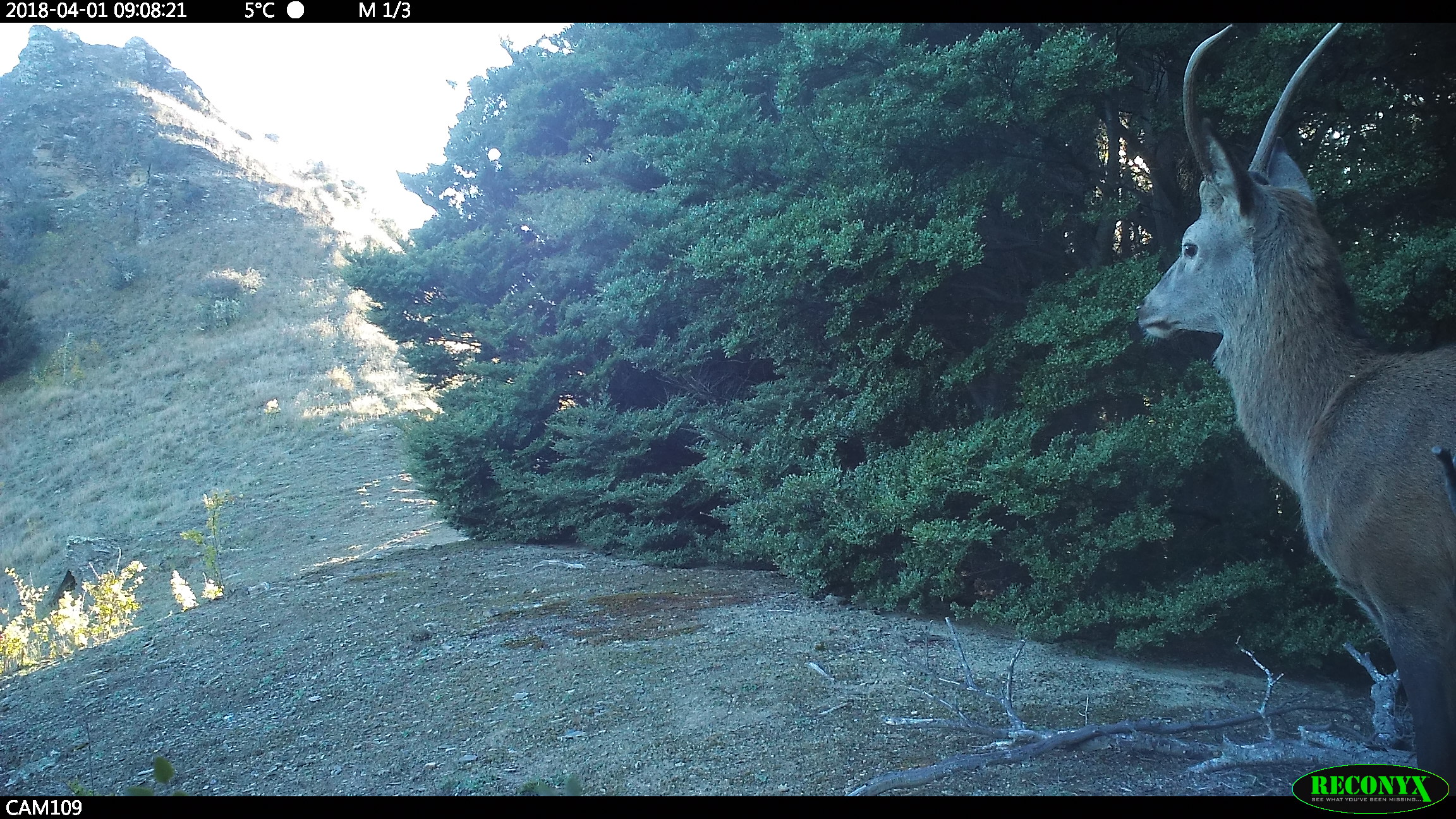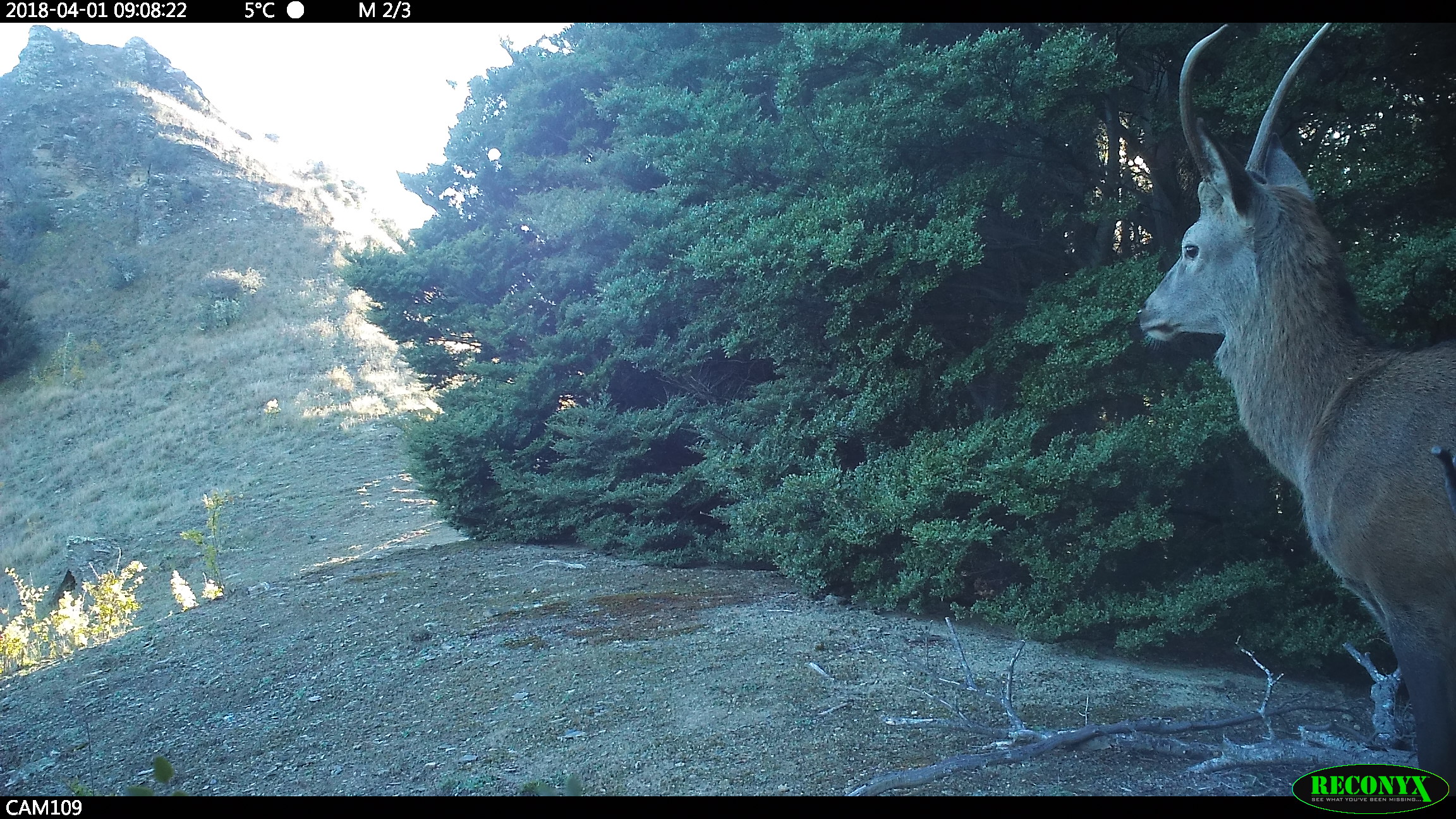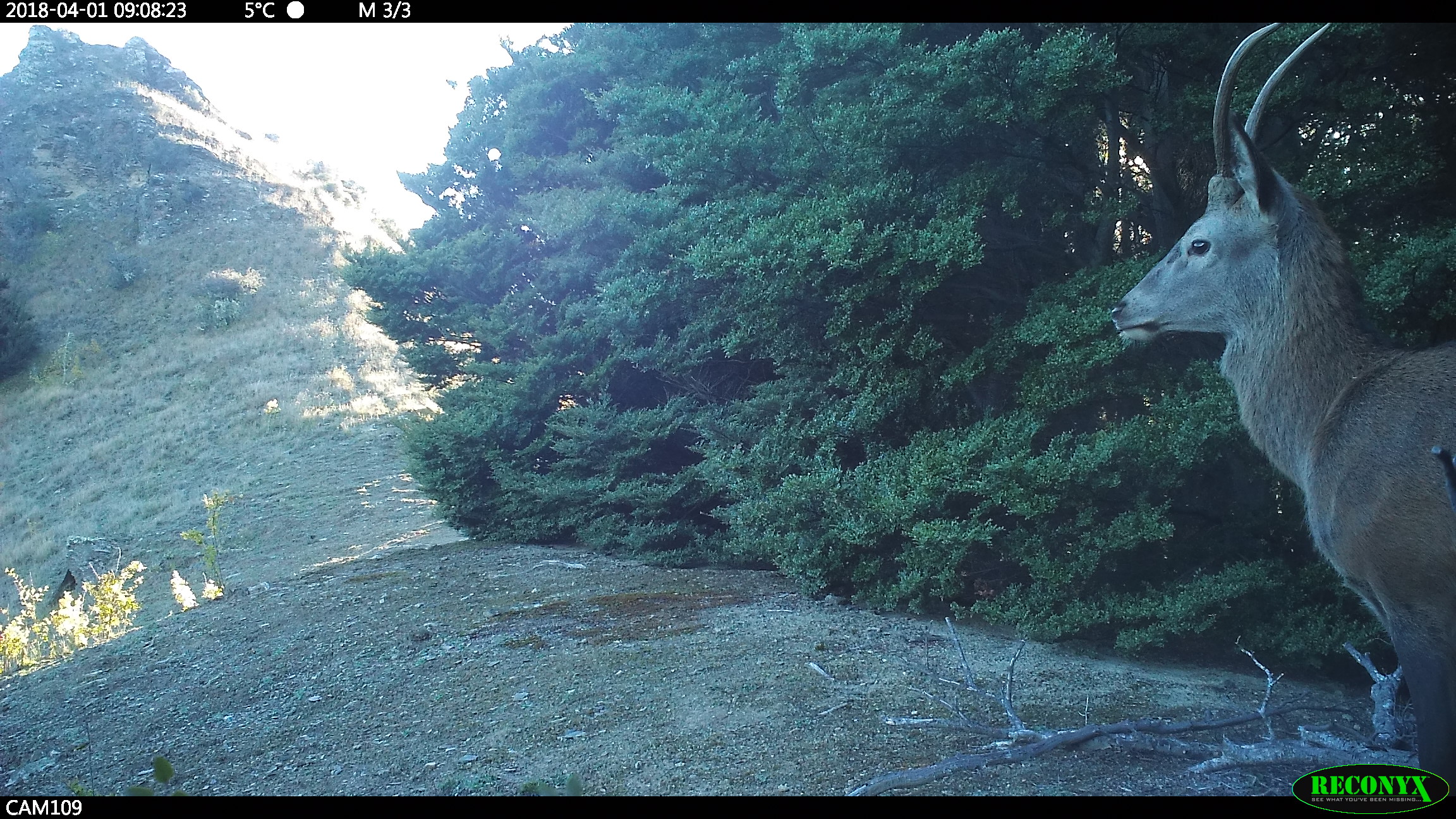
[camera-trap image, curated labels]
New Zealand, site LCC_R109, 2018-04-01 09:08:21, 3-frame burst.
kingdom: Animalia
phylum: Chordata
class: Mammalia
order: Artiodactyla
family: Cervidae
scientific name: Cervidae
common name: deer